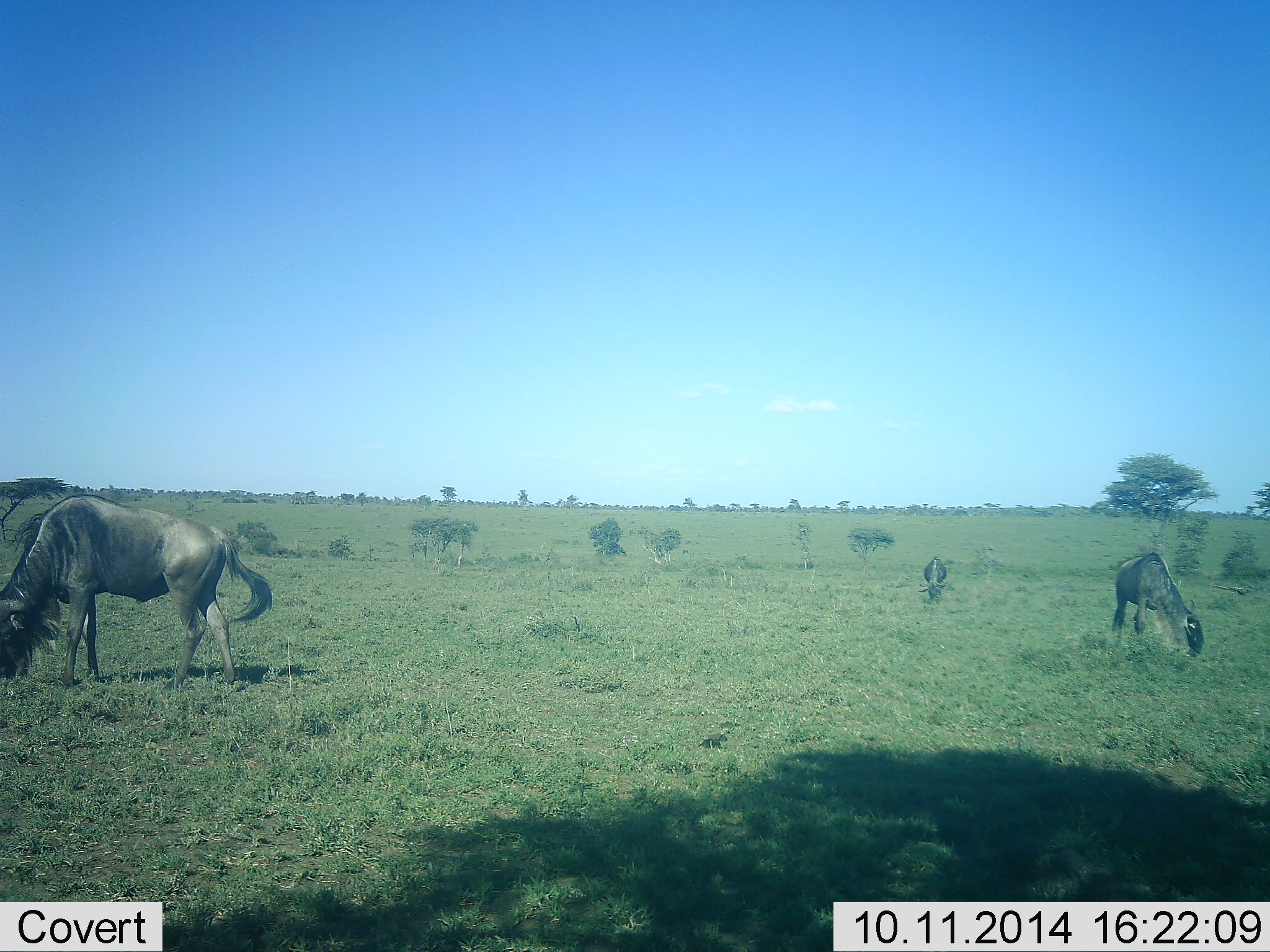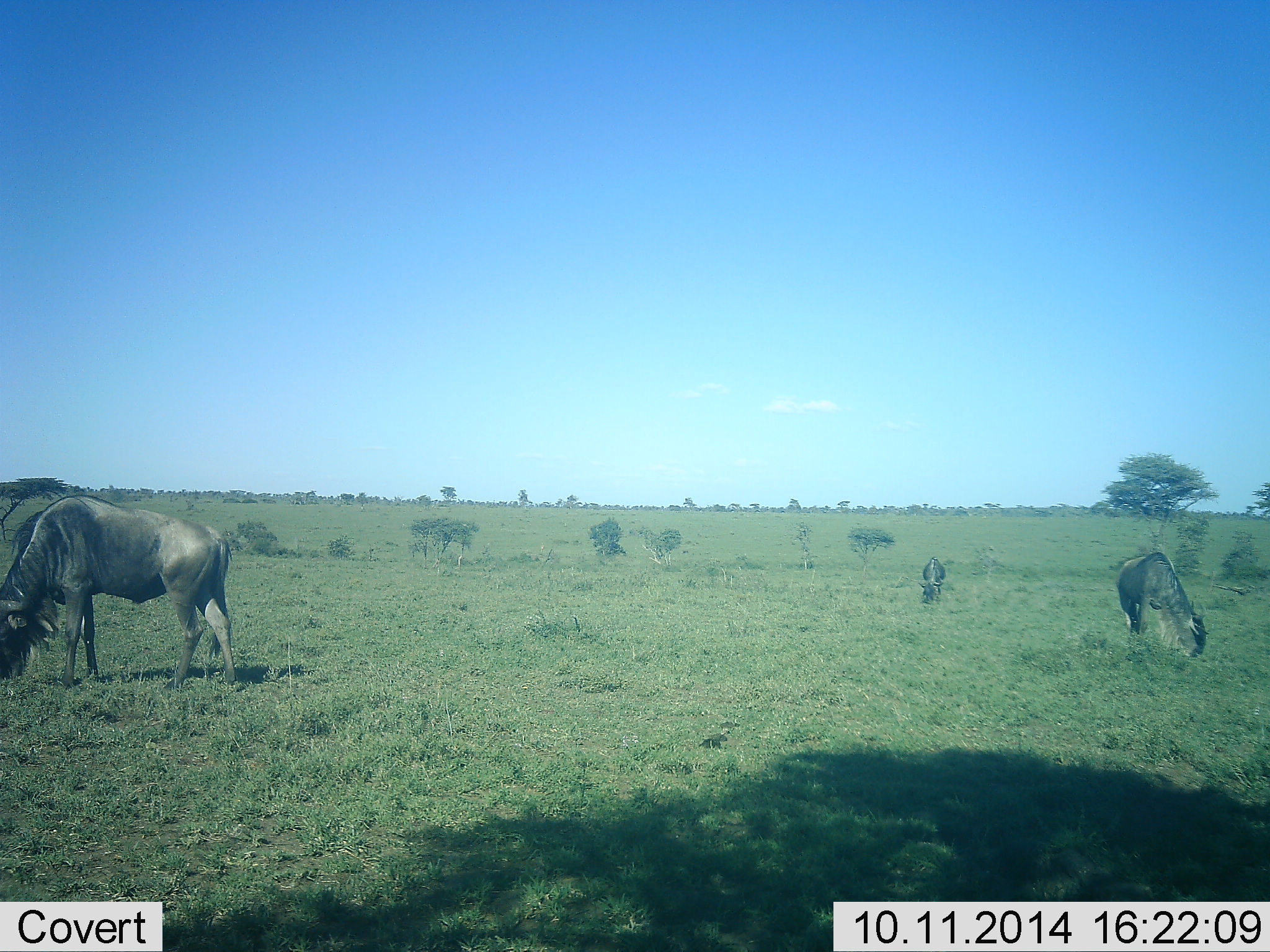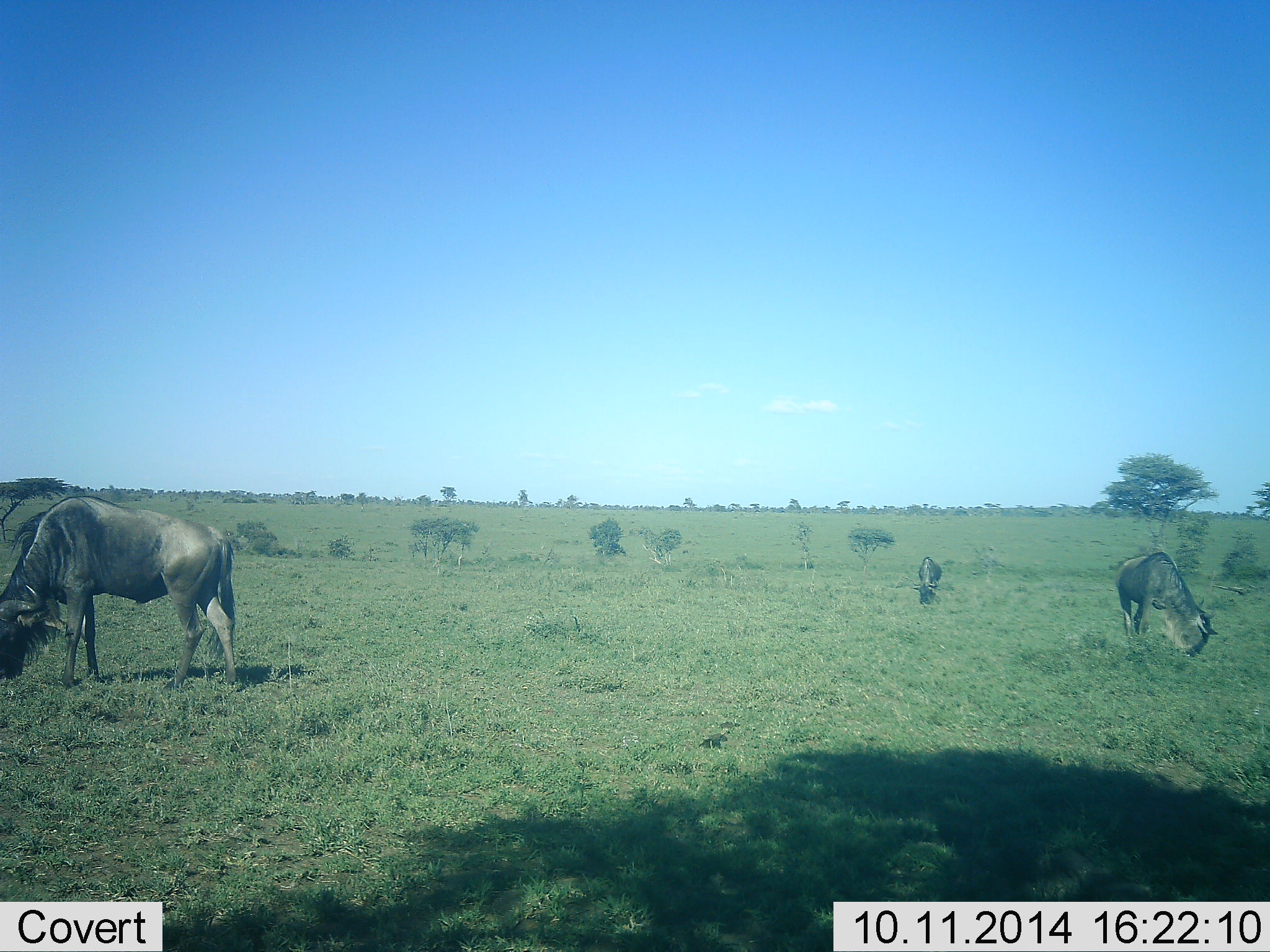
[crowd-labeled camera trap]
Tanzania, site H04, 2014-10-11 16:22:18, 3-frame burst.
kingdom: Animalia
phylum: Chordata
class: Mammalia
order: Artiodactyla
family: Bovidae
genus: Connochaetes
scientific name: Connochaetes taurinus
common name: blue wildebeest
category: wildebeest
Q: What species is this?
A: Wildebeest (blue wildebeest) (Connochaetes taurinus).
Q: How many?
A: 3.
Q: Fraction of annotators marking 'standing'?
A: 10%.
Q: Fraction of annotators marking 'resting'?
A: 0%.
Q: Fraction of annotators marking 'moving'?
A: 10%.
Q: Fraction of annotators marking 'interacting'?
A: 0%.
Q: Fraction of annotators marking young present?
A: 0%.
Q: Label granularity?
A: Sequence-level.